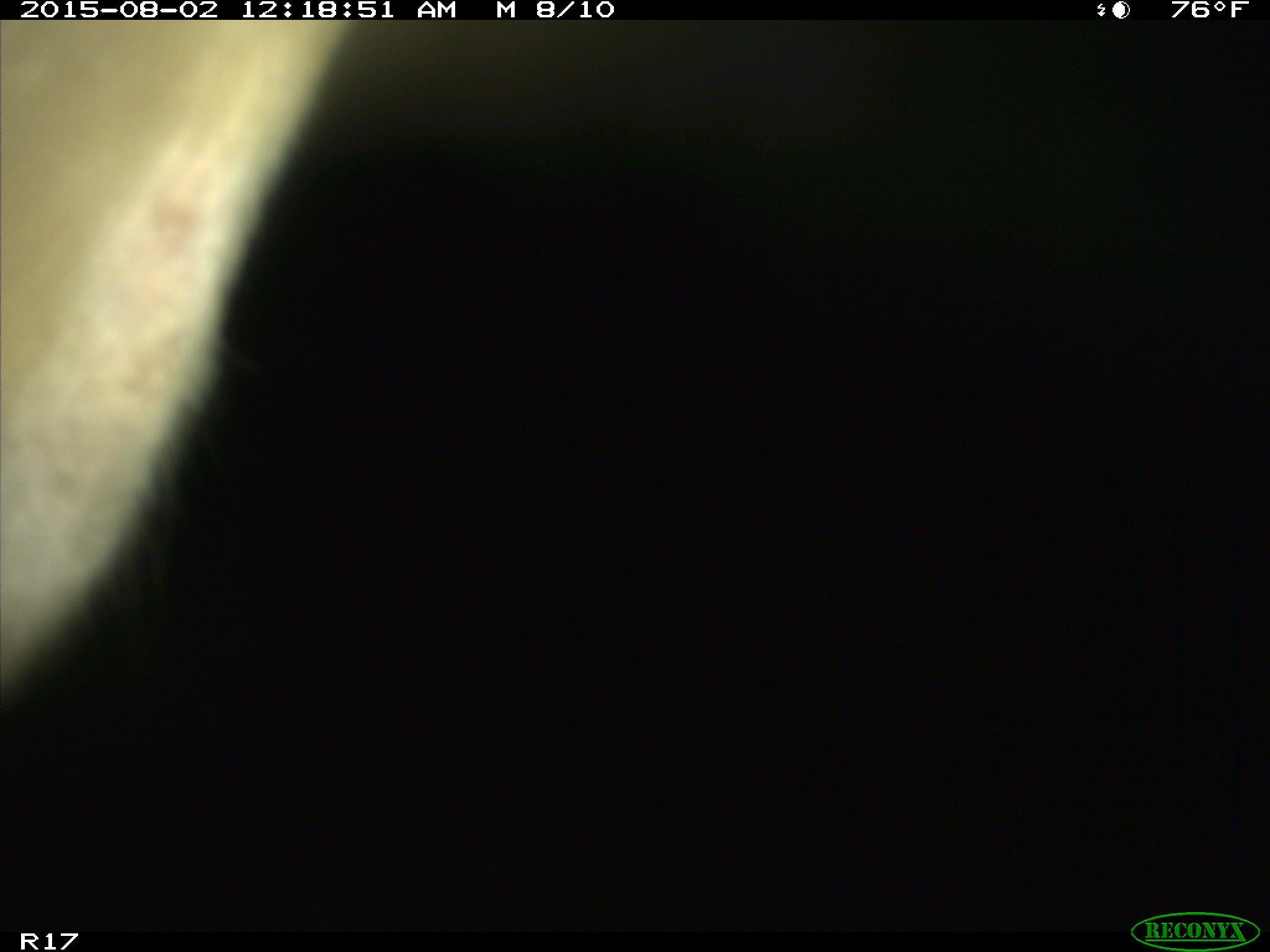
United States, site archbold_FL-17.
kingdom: Animalia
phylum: Chordata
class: Mammalia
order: Artiodactyla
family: Bovidae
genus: Bos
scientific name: Bos taurus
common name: domestic cow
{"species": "Bos taurus (domestic cow)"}